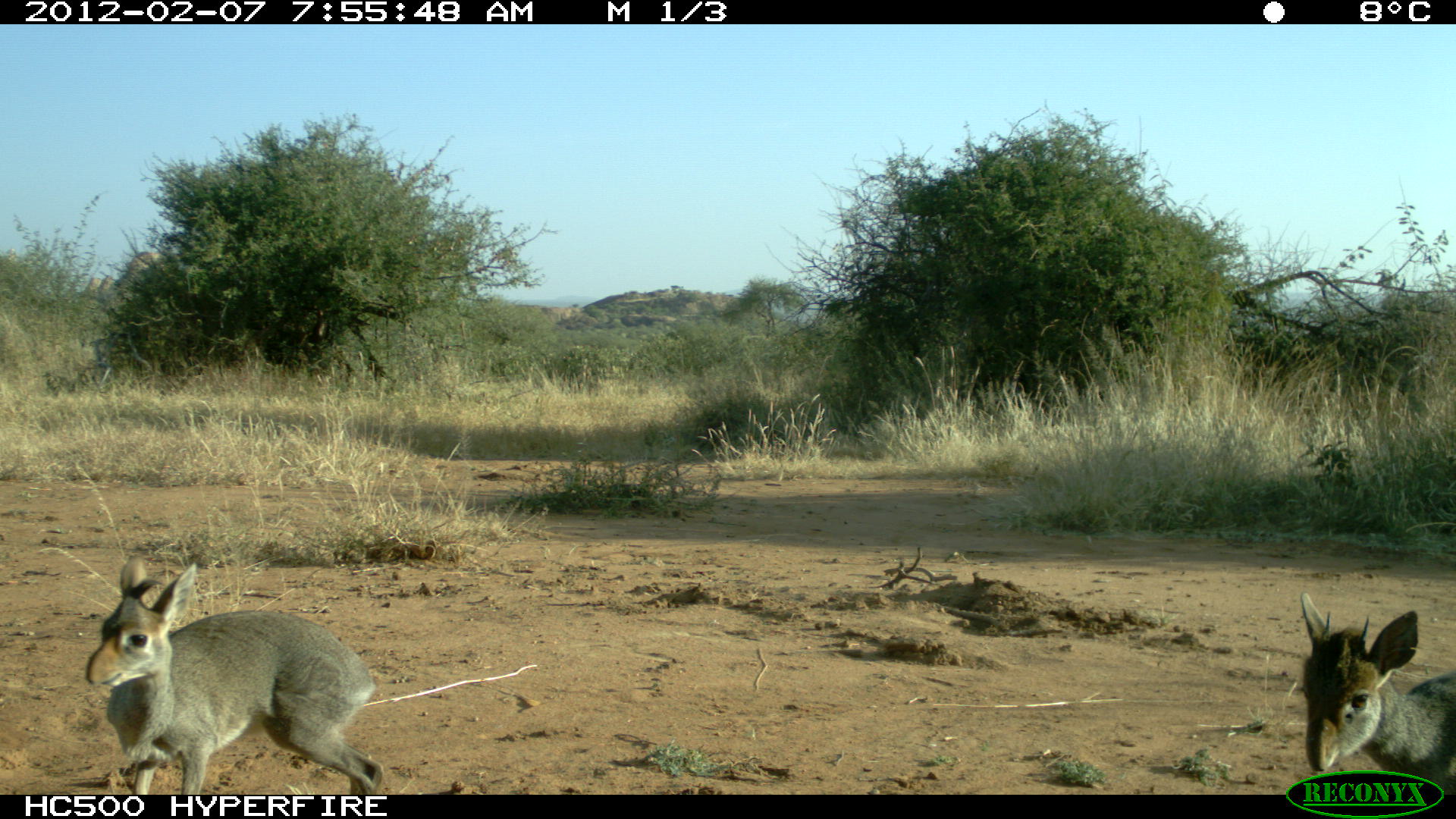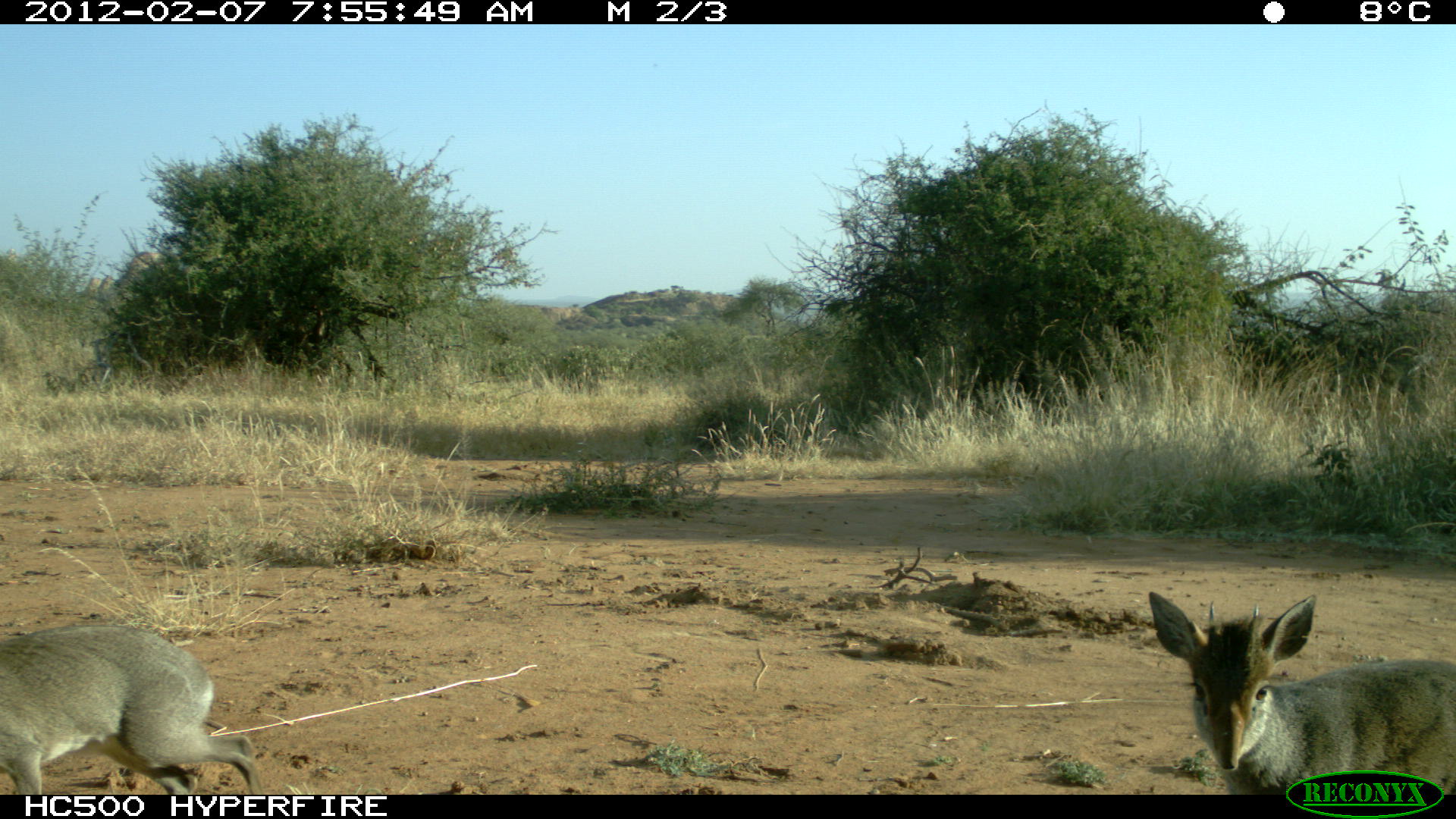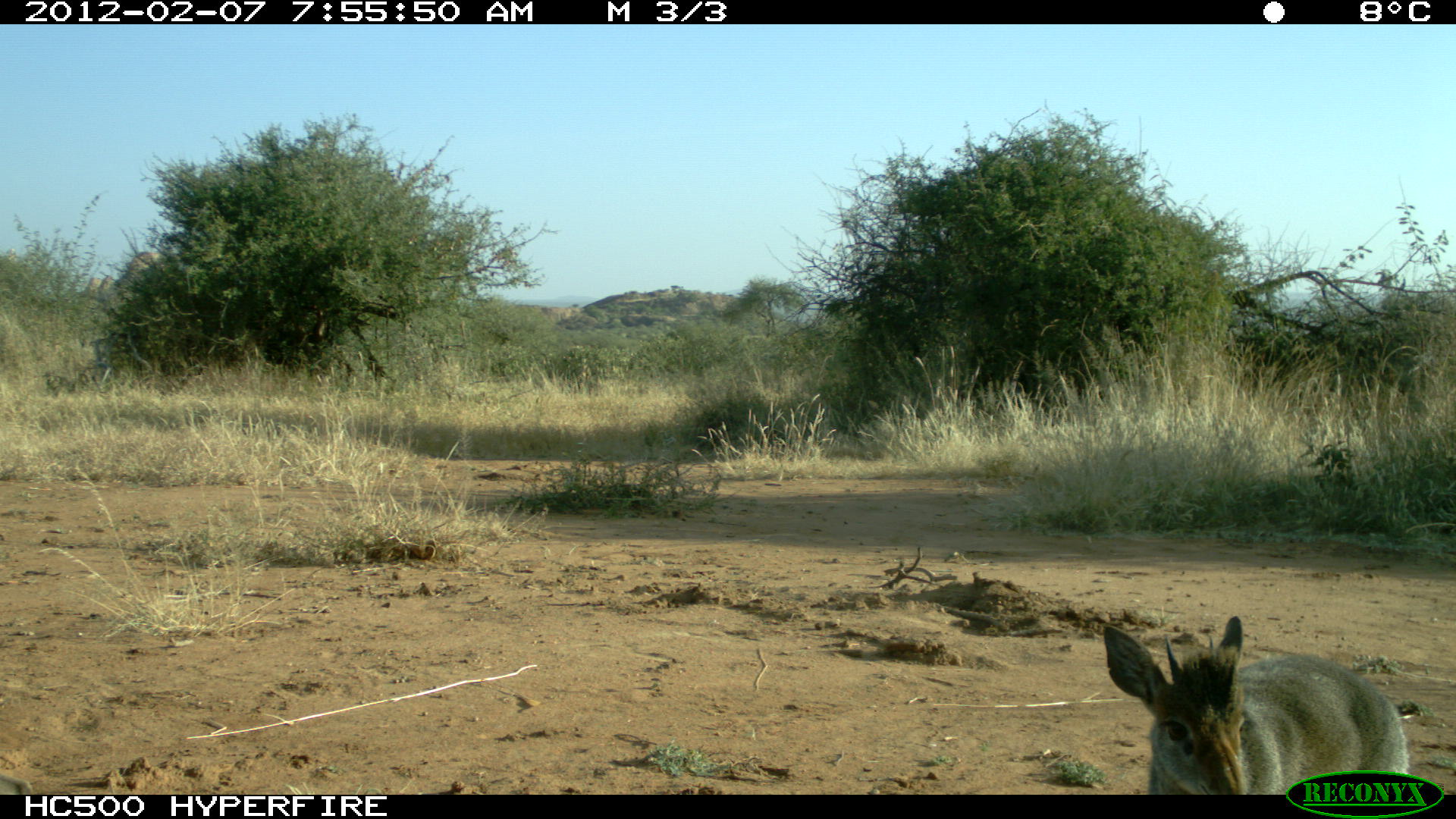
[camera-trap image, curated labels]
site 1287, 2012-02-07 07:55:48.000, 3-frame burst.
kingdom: Animalia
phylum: Chordata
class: Mammalia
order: Artiodactyla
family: Bovidae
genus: Madoqua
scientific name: Madoqua guentheri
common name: günther's dik-dik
Madoqua guentheri (günther's dik-dik), count 2.